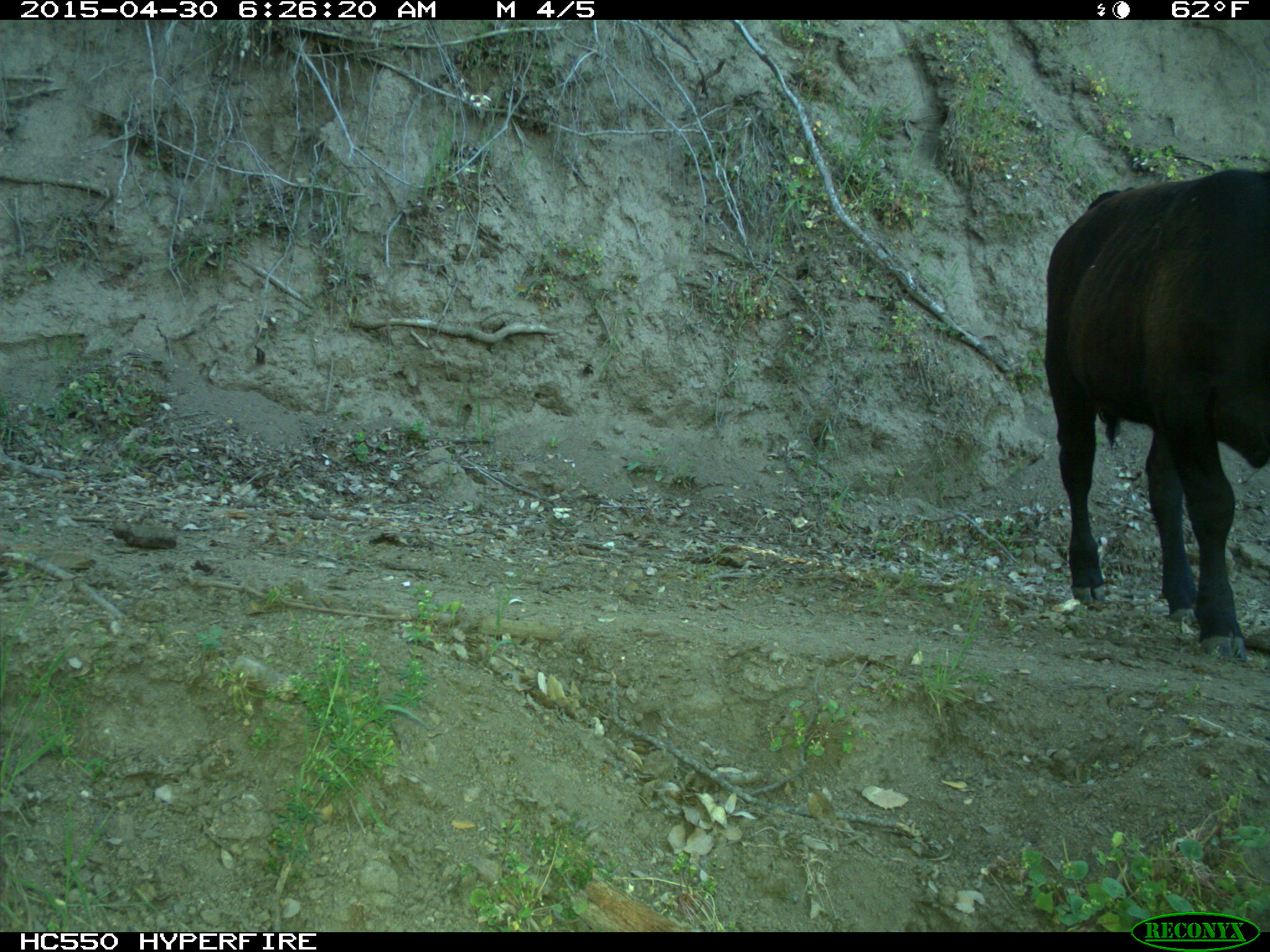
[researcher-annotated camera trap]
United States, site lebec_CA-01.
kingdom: Animalia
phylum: Chordata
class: Mammalia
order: Artiodactyla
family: Bovidae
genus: Bos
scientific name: Bos taurus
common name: domestic cow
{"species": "Bos taurus (domestic cow)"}